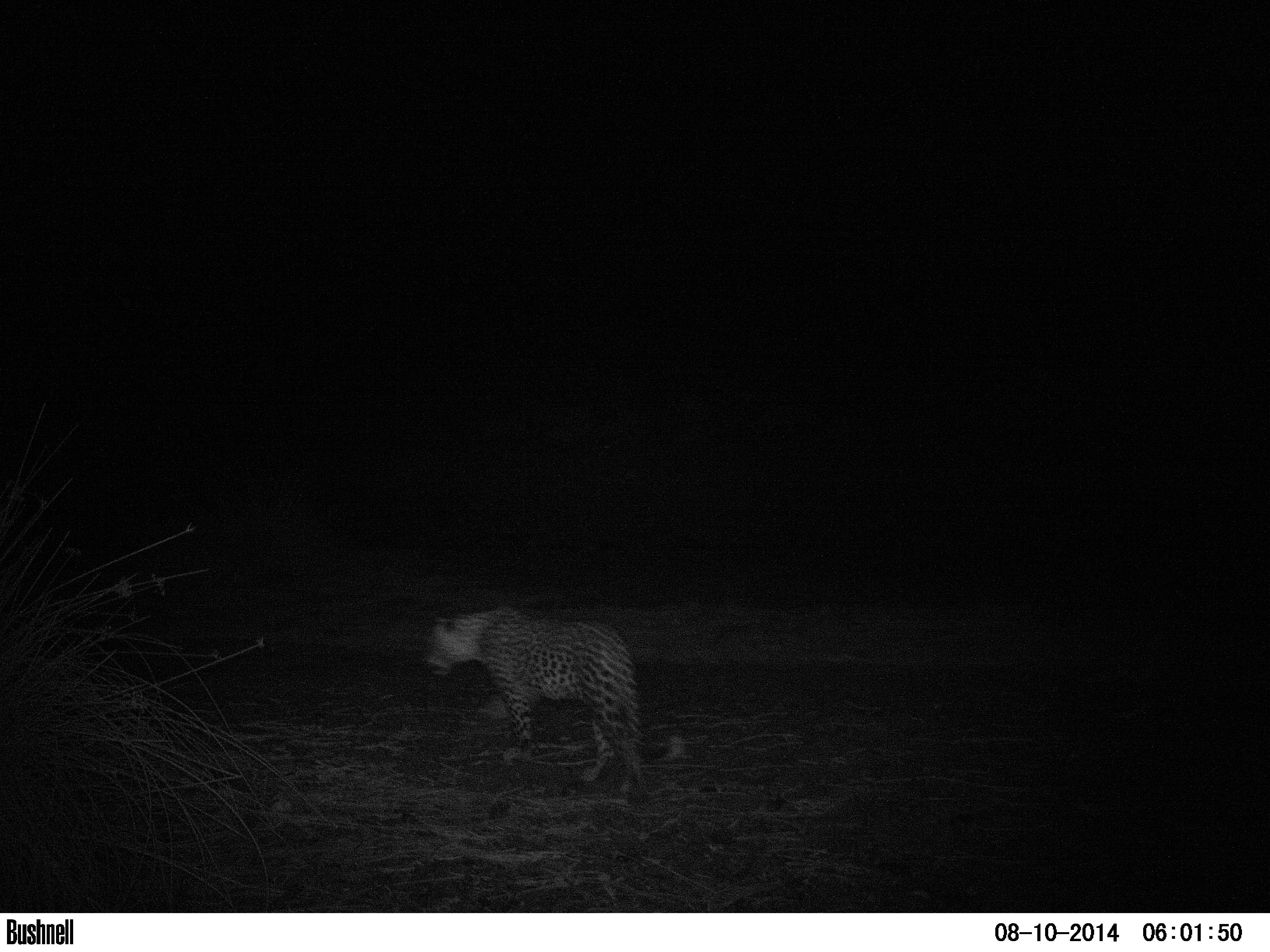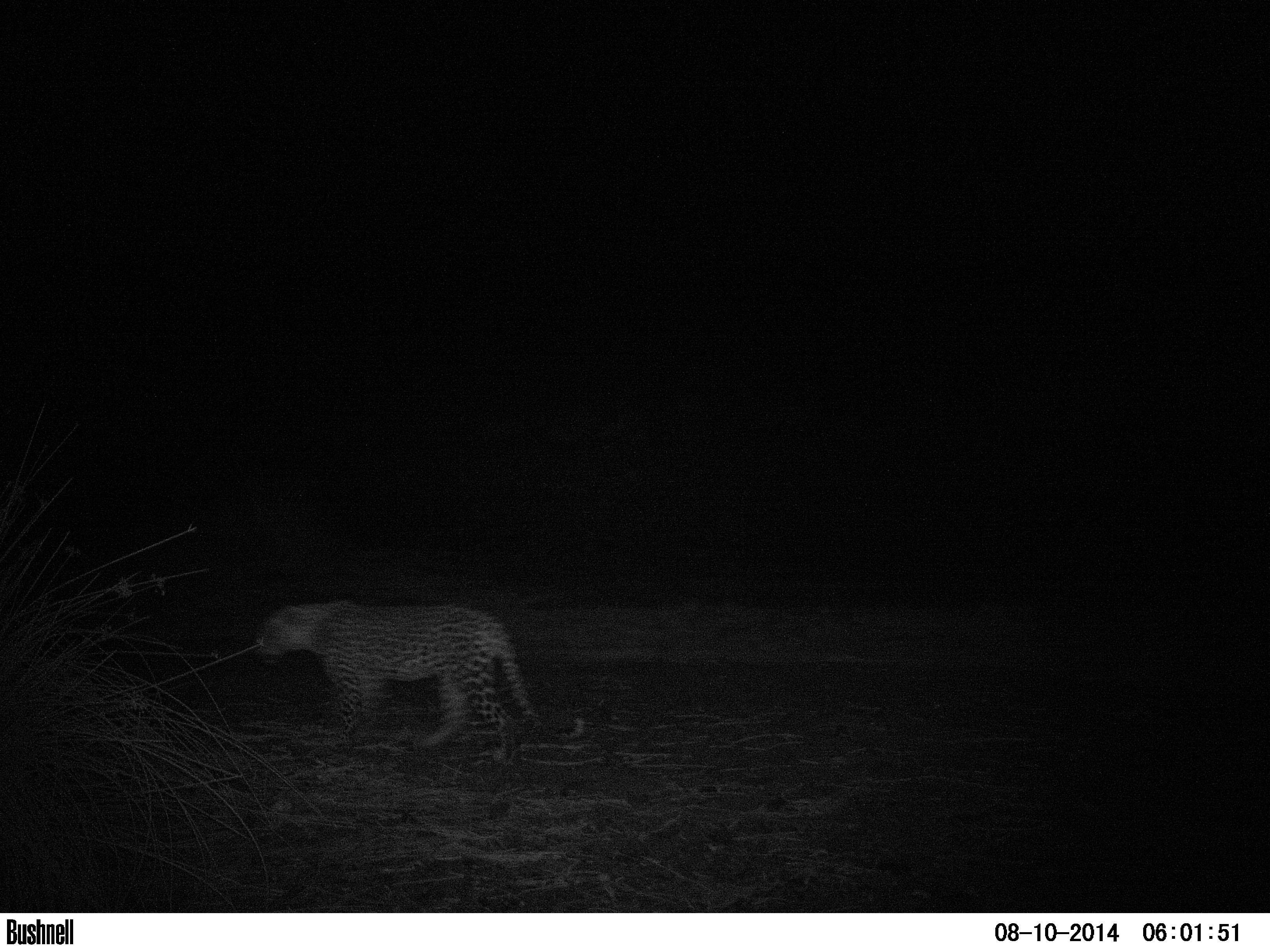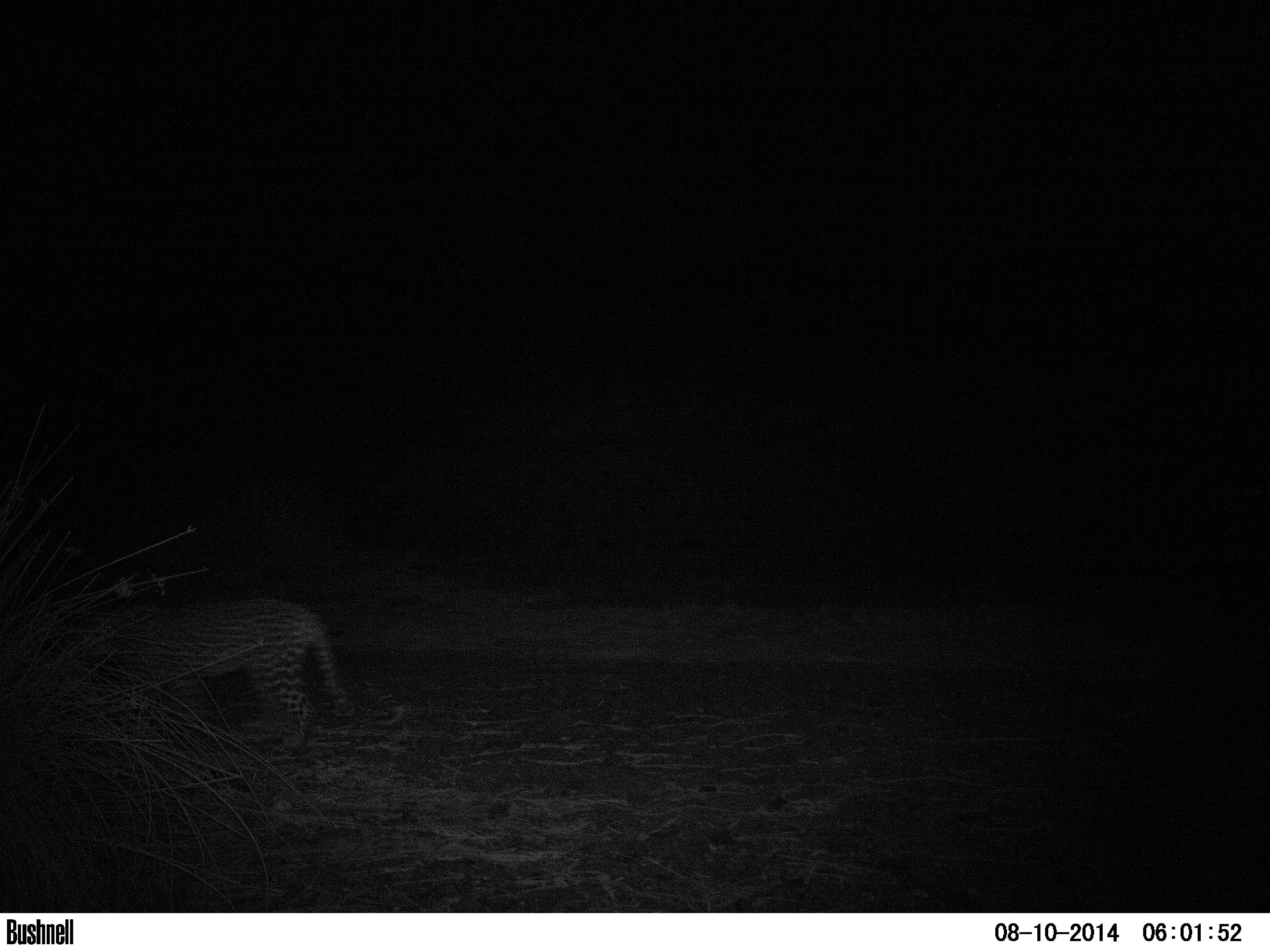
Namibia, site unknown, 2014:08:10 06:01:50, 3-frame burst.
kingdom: Animalia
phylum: Chordata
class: Mammalia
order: Carnivora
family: Felidae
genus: Panthera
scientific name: Panthera pardus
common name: leopard